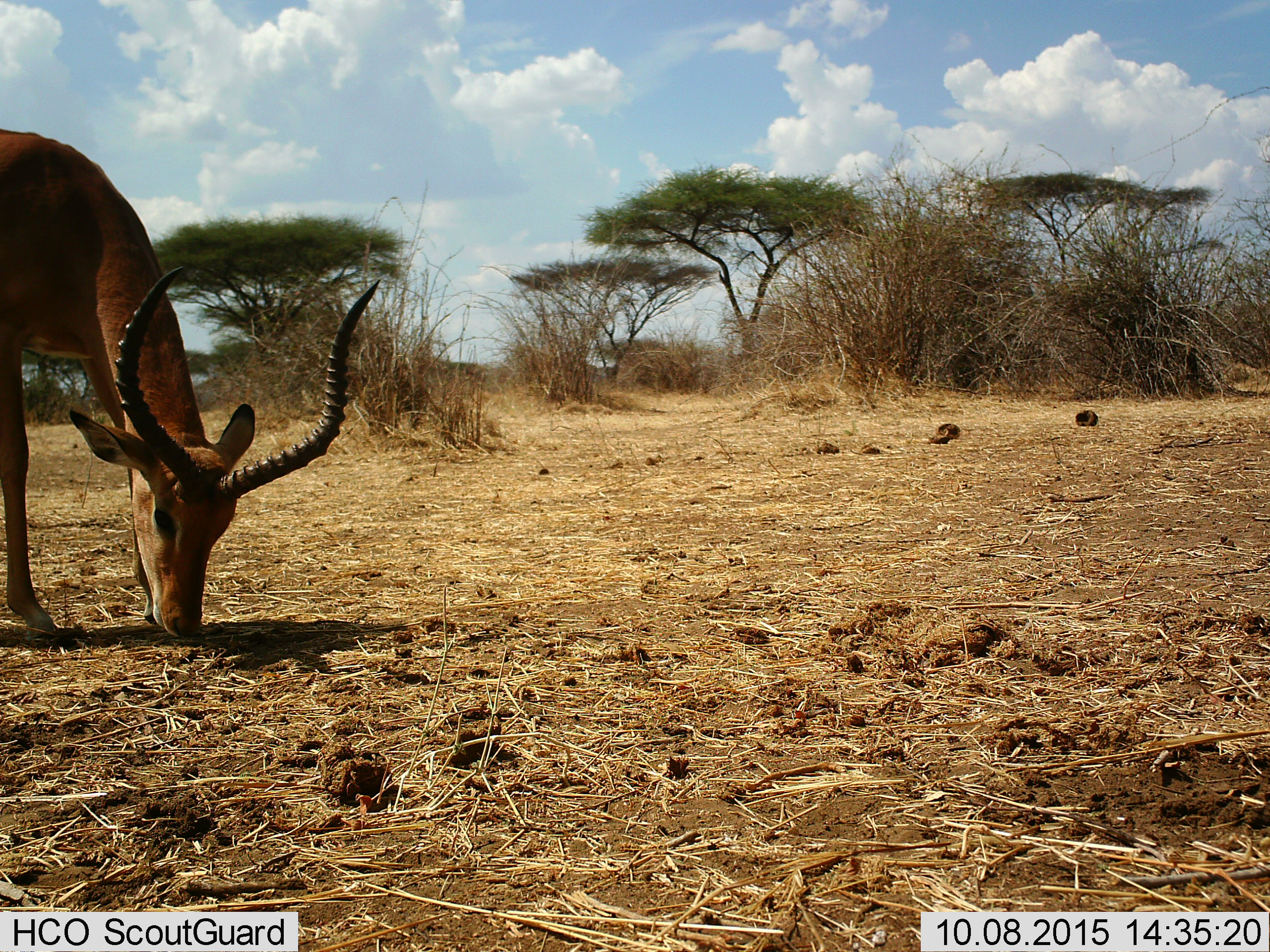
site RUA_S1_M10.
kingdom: Animalia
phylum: Chordata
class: Mammalia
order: Artiodactyla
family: Bovidae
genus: Aepyceros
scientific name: Aepyceros melampus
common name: impala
Impala (Aepyceros melampus), count 1. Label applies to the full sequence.